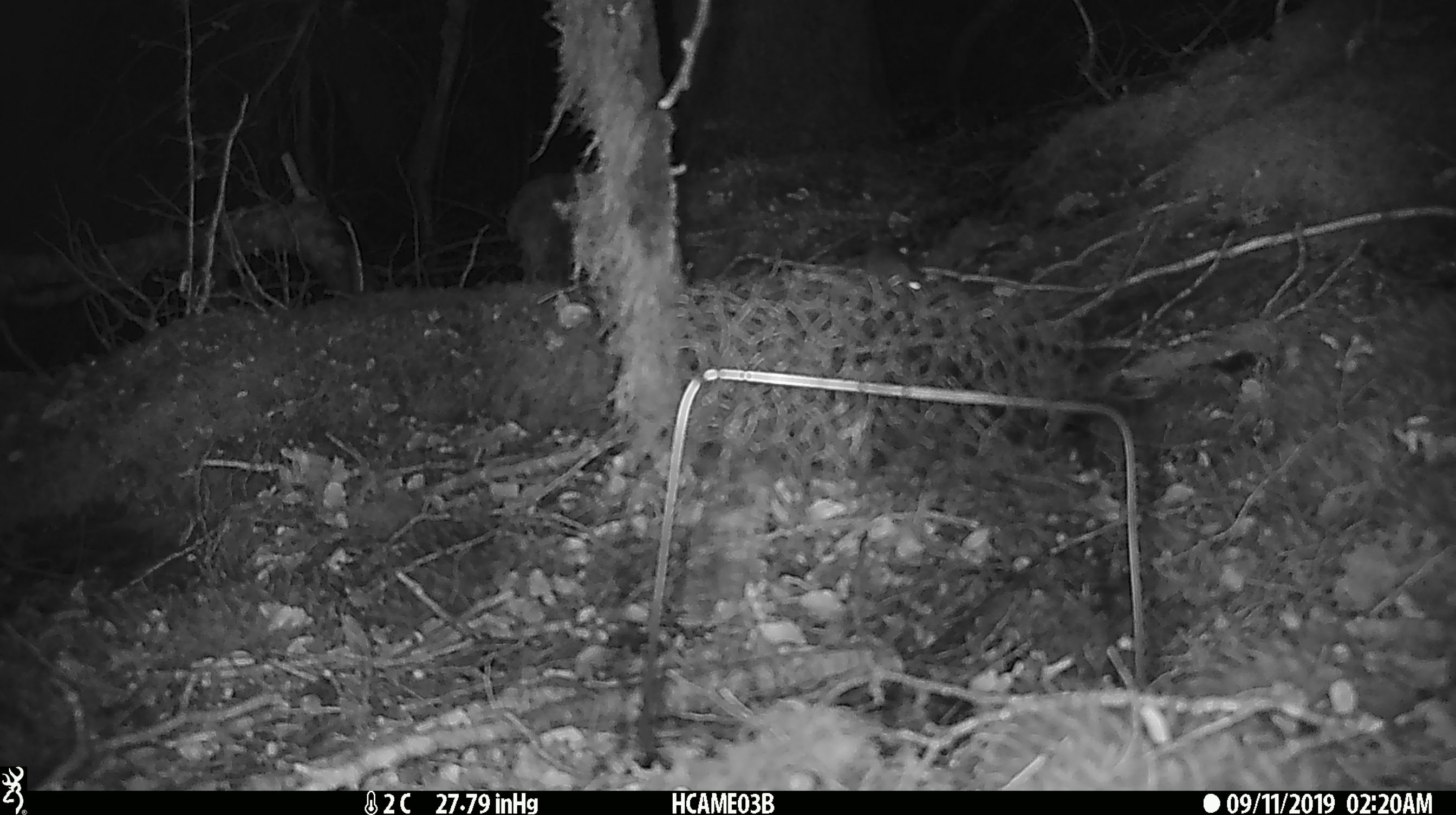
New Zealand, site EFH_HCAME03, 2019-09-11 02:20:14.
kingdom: Animalia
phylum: Chordata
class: Mammalia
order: Rodentia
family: Muridae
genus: Mus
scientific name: Mus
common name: mouse